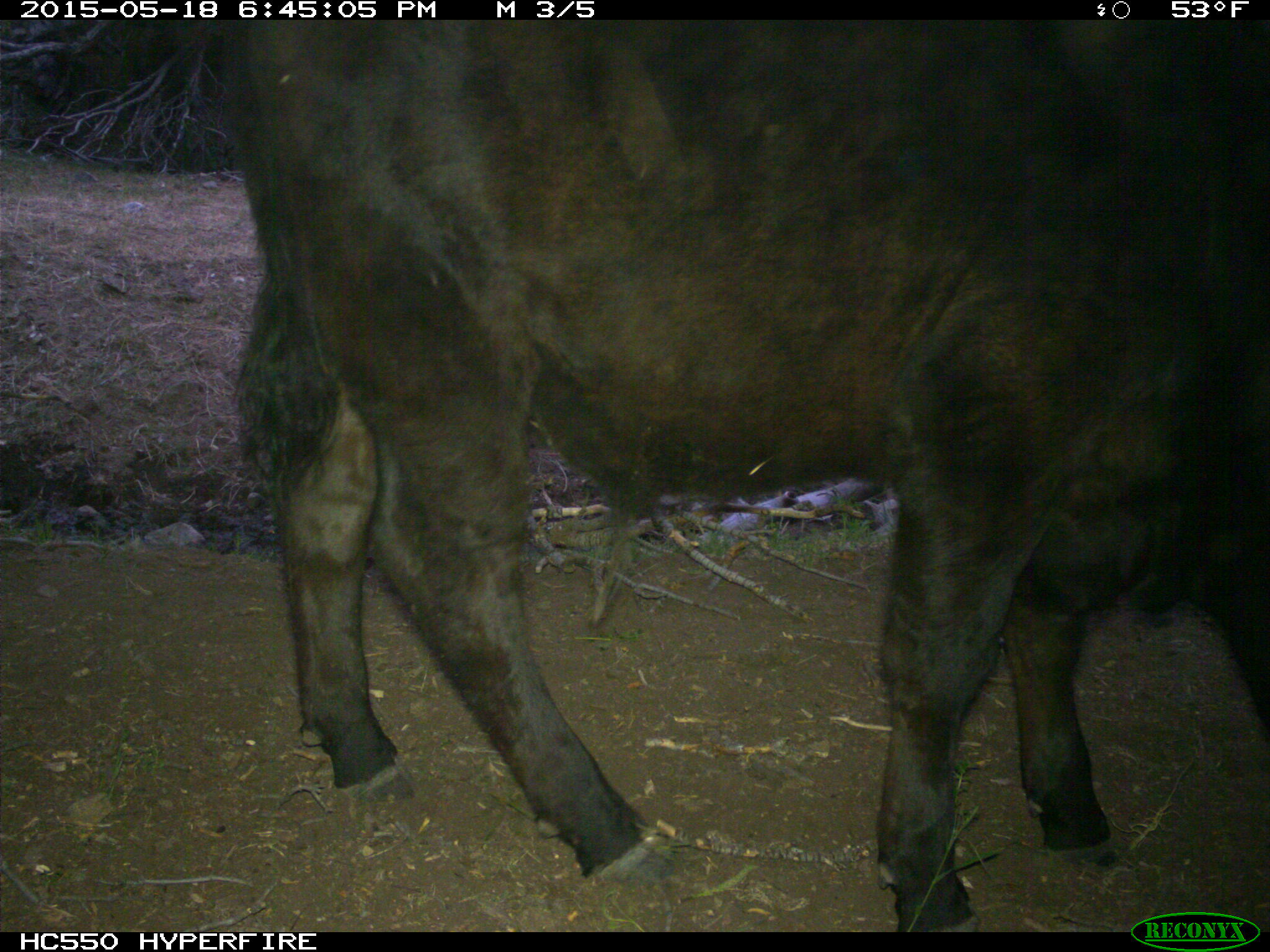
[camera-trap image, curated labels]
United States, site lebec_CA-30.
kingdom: Animalia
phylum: Chordata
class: Mammalia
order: Artiodactyla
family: Bovidae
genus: Bos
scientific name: Bos taurus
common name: domestic cow